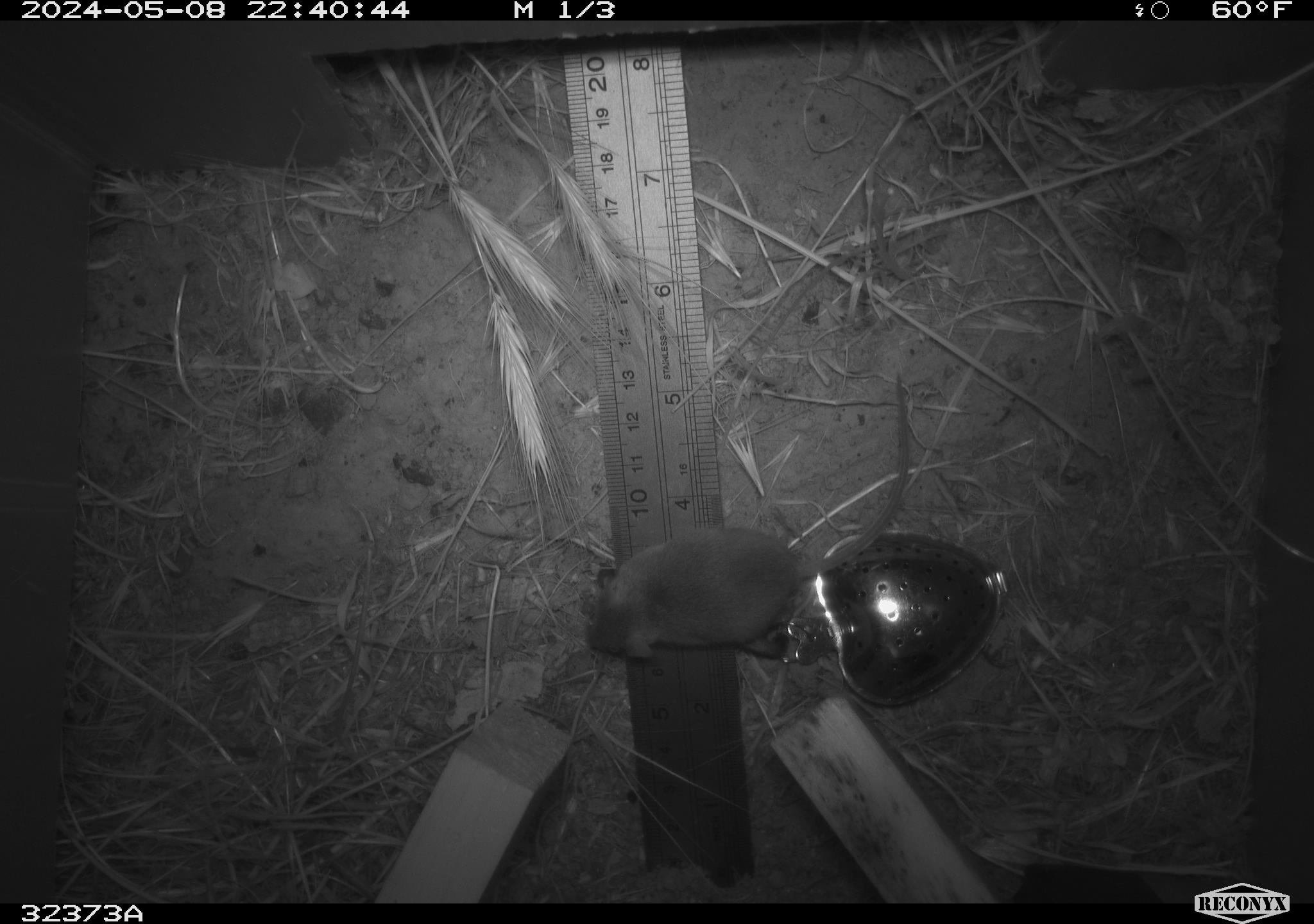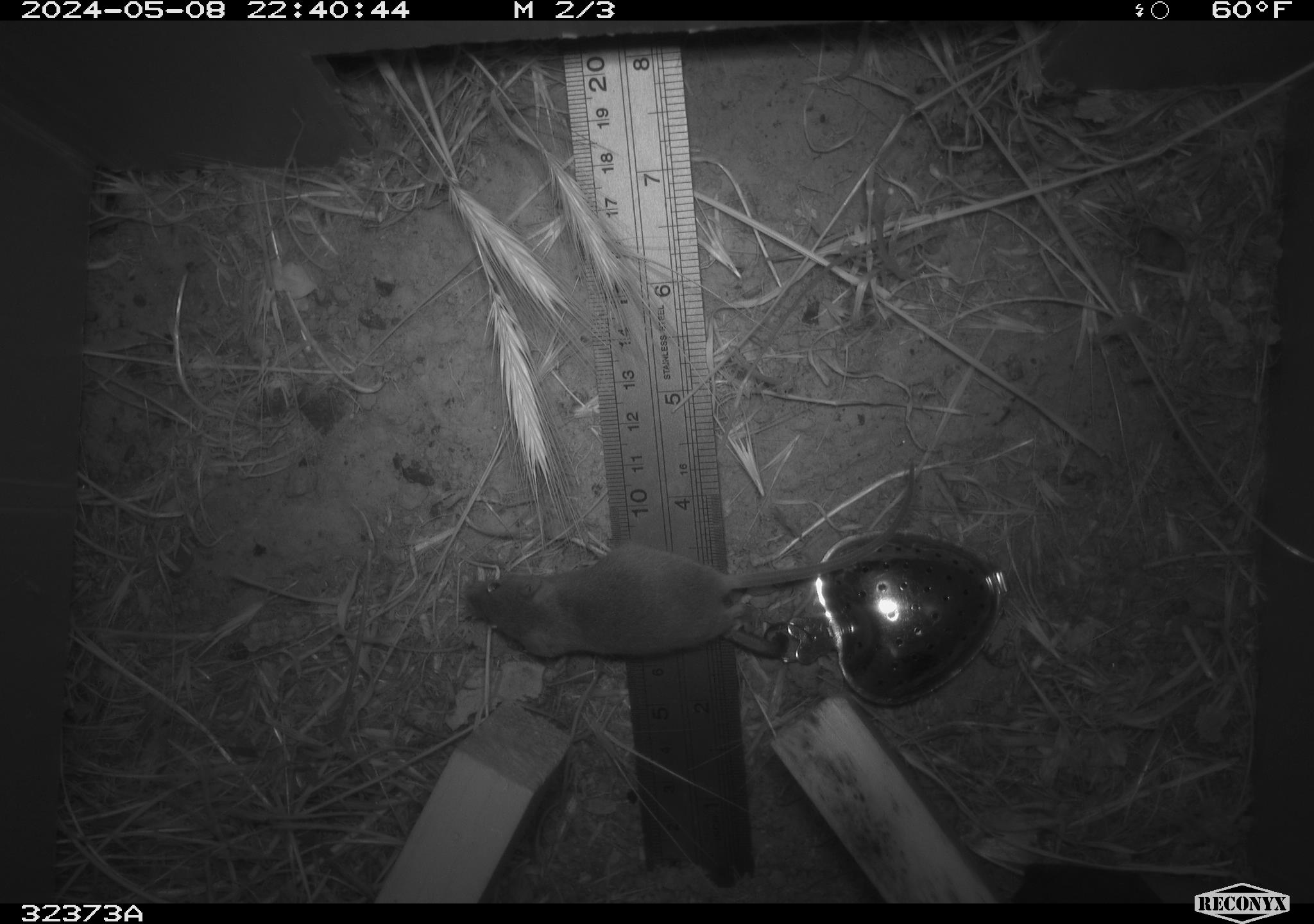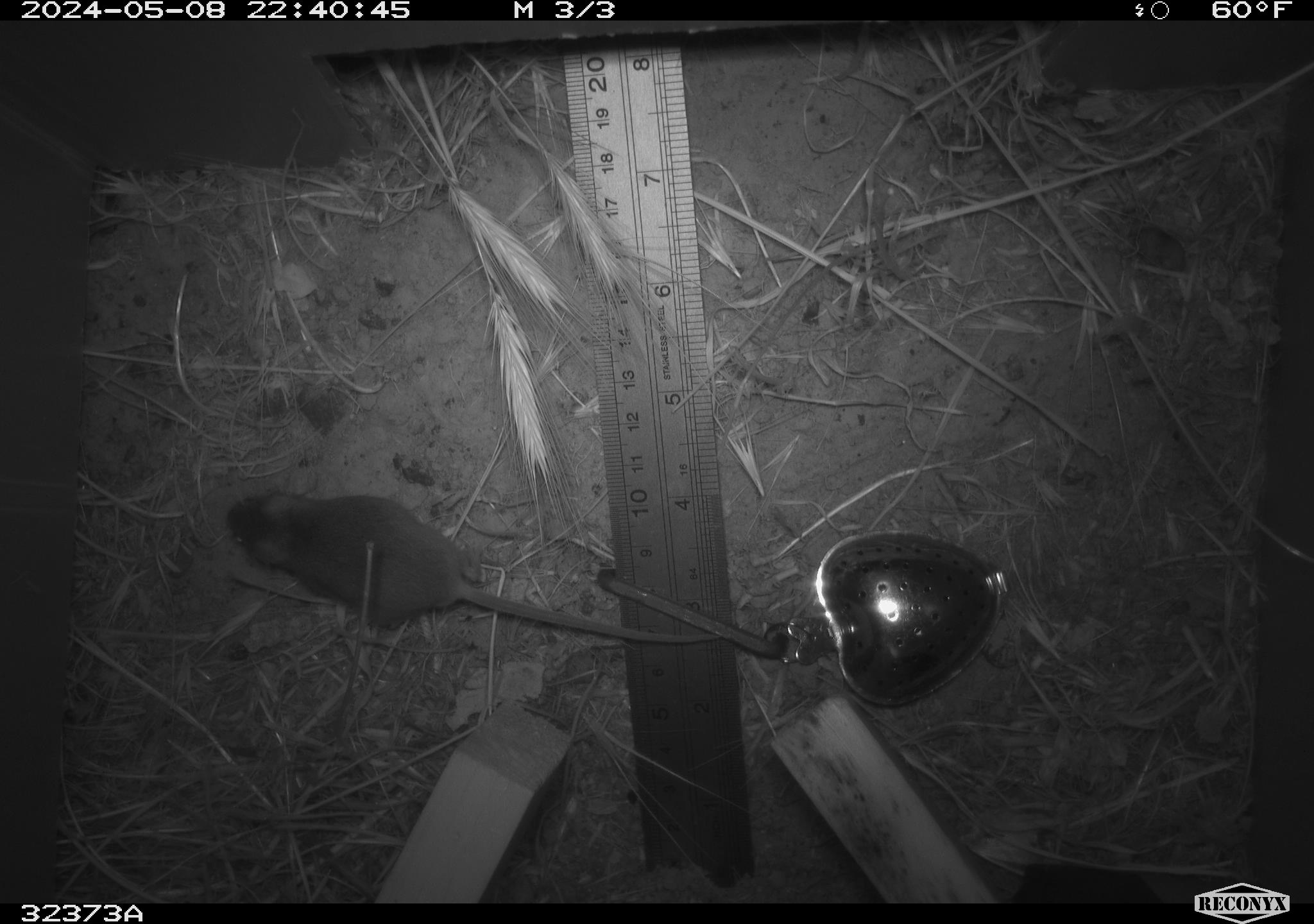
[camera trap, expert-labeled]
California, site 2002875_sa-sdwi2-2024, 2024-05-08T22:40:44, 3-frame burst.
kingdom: Animalia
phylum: Chordata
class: Mammalia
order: Rodentia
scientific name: Rodentia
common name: mouse species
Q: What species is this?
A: Mouse species (Rodentia).